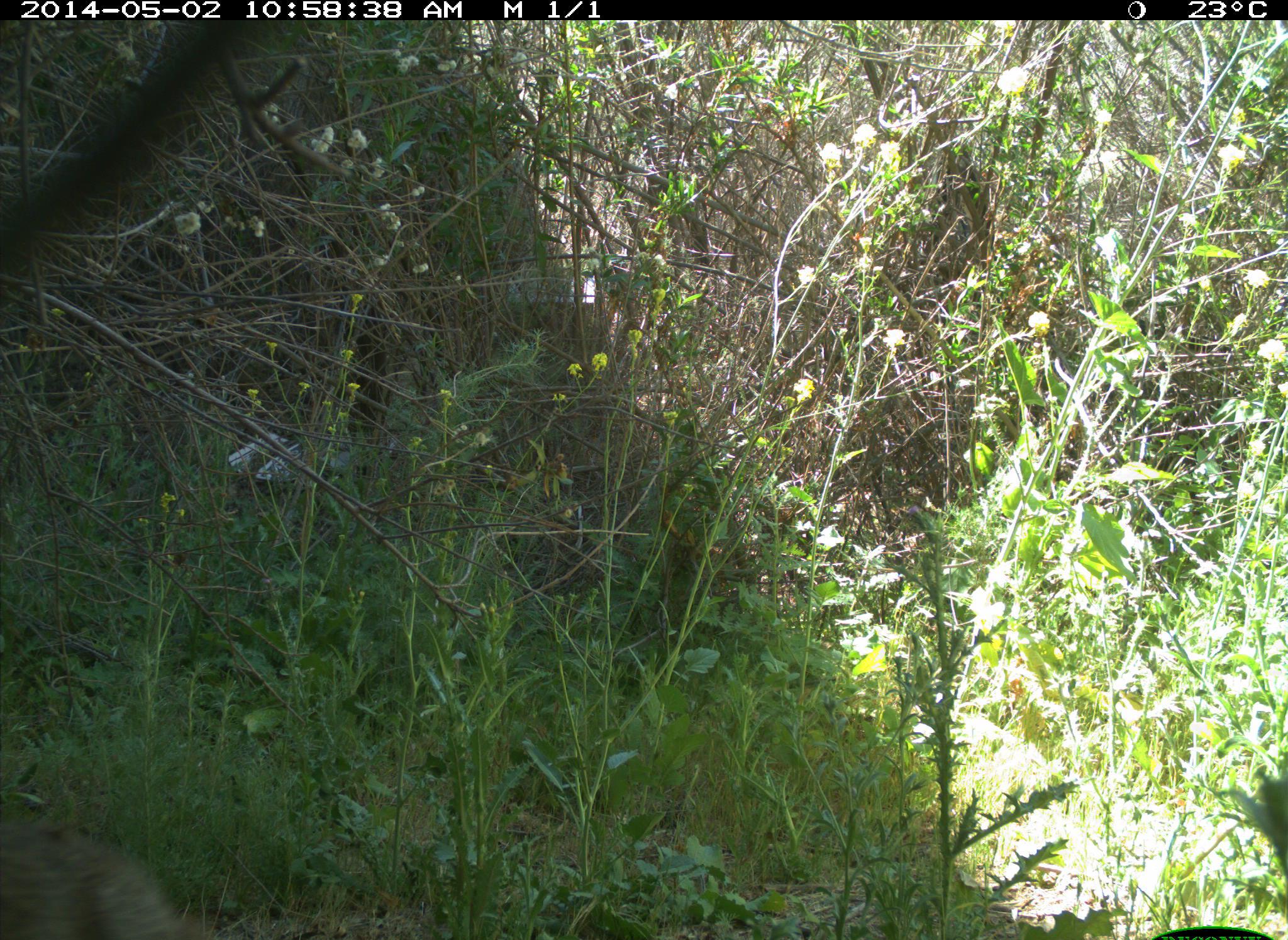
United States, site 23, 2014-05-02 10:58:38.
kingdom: Animalia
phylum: Chordata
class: Mammalia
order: Lagomorpha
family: Leporidae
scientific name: Leporidae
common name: rabbits and hares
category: rabbit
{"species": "rabbit (rabbits and hares) (Leporidae)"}